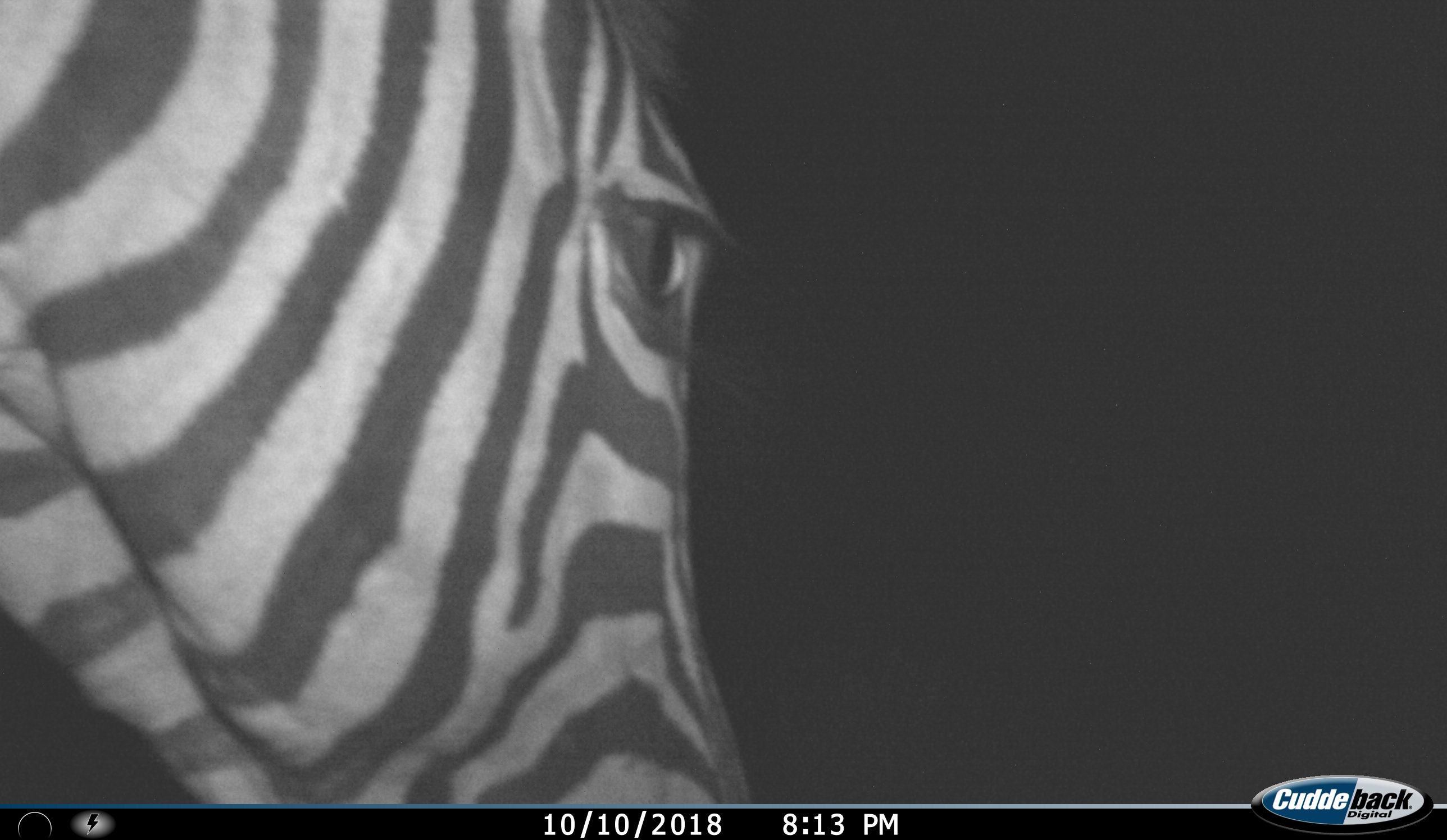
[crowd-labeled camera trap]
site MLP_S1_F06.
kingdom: Animalia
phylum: Chordata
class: Mammalia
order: Perissodactyla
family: Equidae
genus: Equus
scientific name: Equus quagga burchellii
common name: burchell's zebra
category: zebraburchells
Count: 1.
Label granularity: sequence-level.